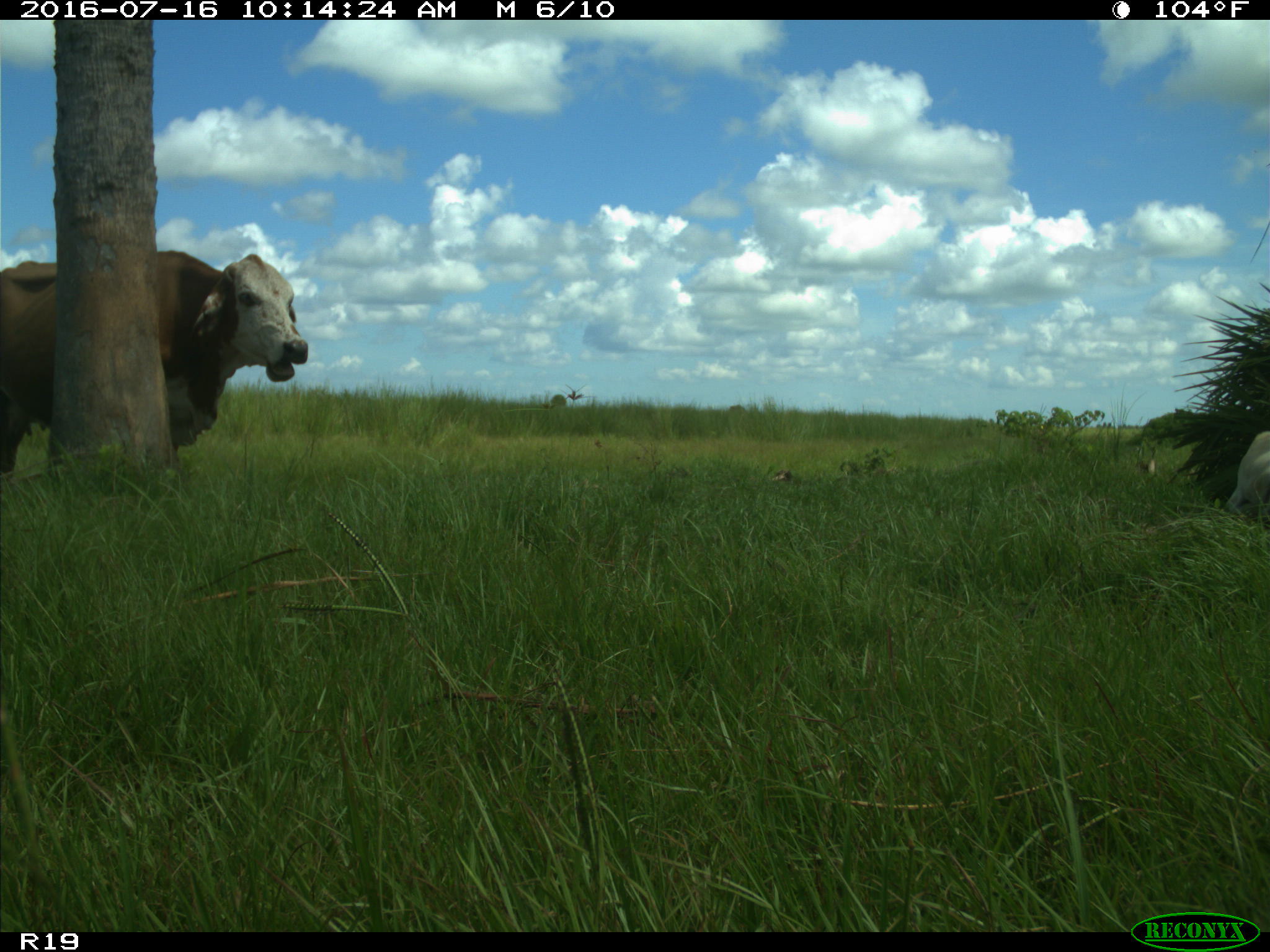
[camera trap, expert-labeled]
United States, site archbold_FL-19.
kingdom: Animalia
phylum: Chordata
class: Mammalia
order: Artiodactyla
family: Bovidae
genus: Bos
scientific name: Bos taurus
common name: domestic cow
Bos taurus (domestic cow).